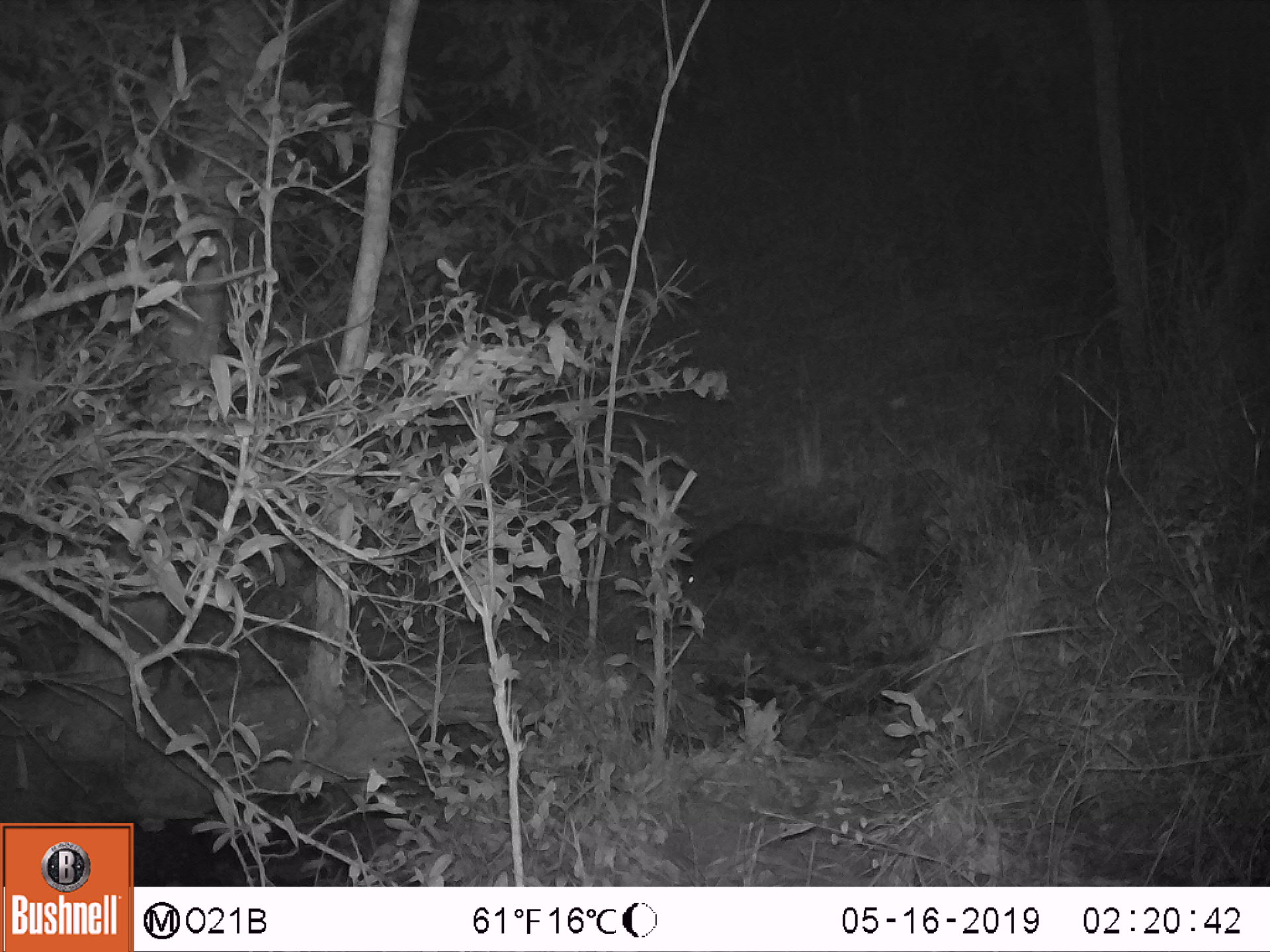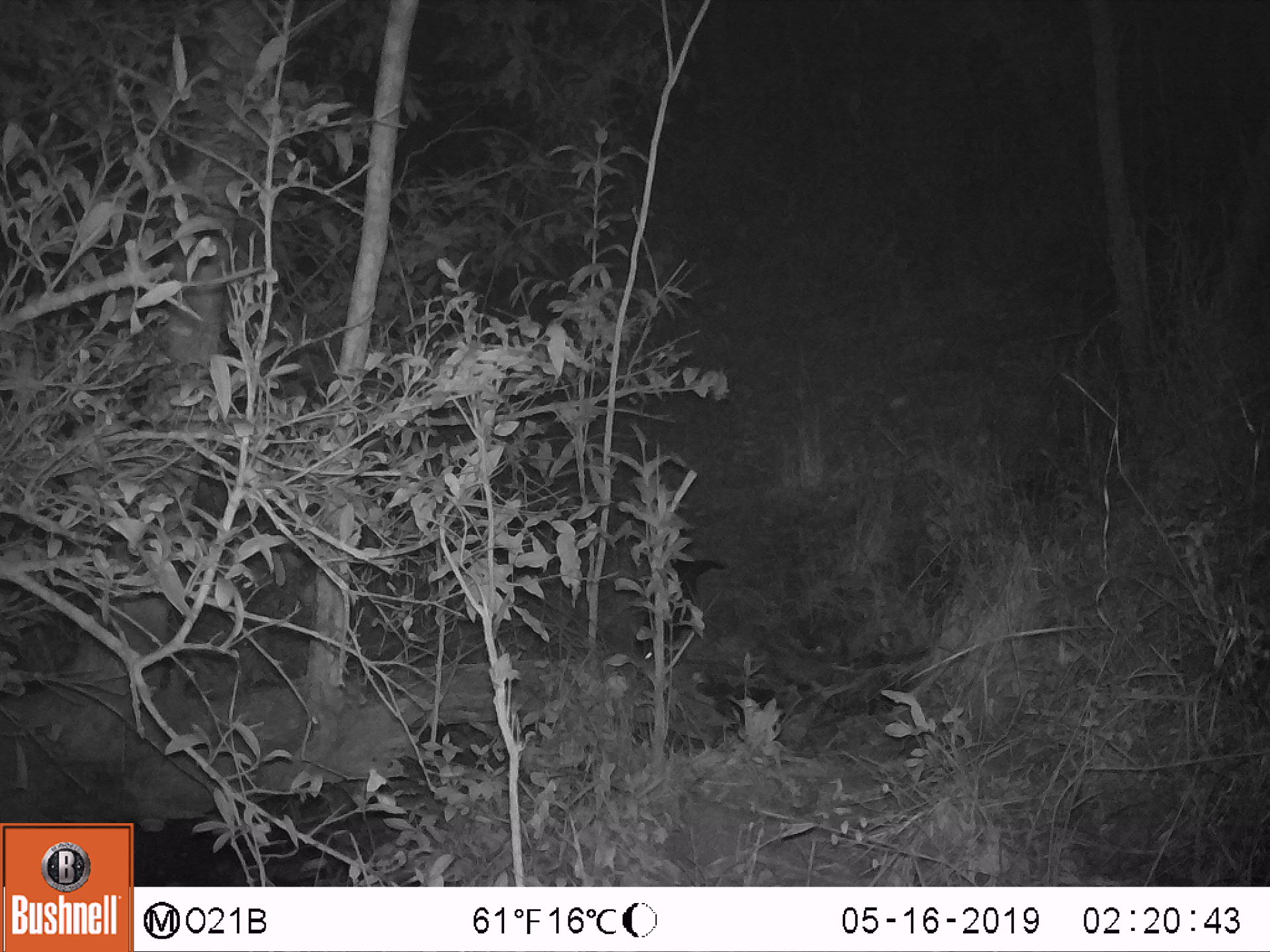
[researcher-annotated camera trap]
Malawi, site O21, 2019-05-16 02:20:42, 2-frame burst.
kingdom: Animalia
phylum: Chordata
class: Mammalia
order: Carnivora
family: Herpestidae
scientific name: Herpestidae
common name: mongoose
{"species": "mongoose (Herpestidae)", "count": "1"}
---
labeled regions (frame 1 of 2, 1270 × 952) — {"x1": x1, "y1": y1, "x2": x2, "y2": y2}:
mongoose: {"x1": 671, "y1": 516, "x2": 888, "y2": 611}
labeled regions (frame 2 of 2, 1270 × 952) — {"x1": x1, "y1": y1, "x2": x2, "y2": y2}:
mongoose: {"x1": 628, "y1": 548, "x2": 737, "y2": 667}